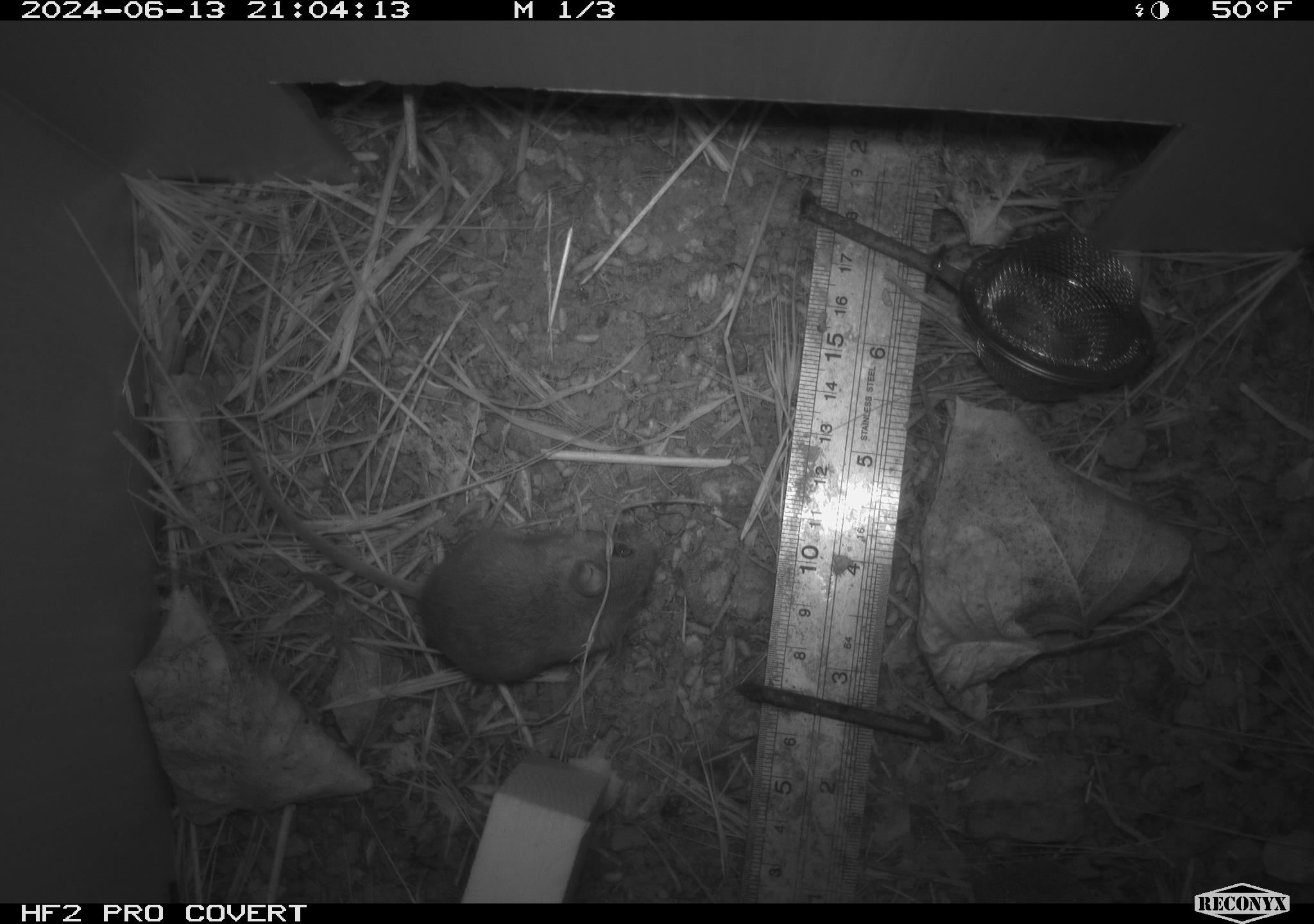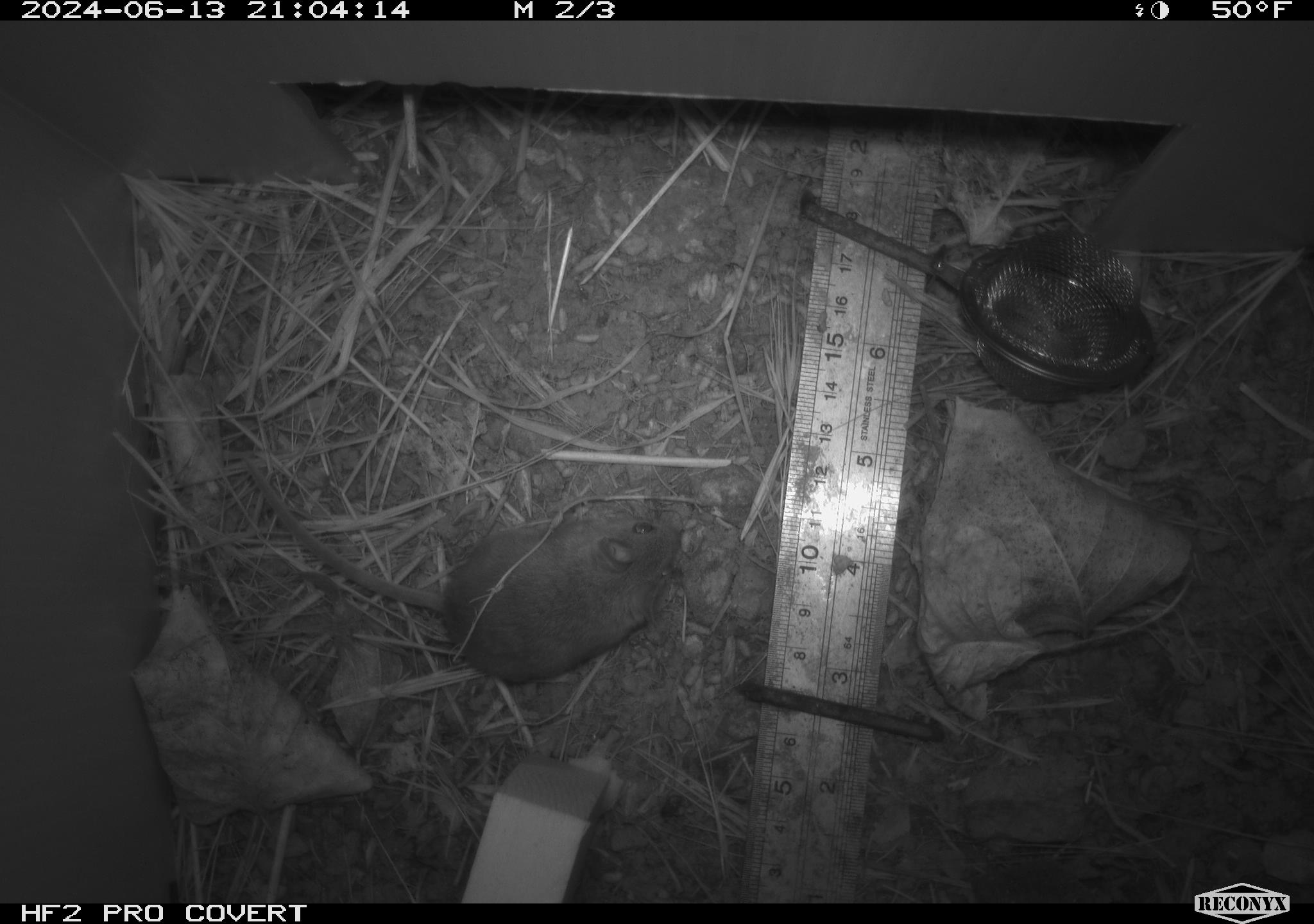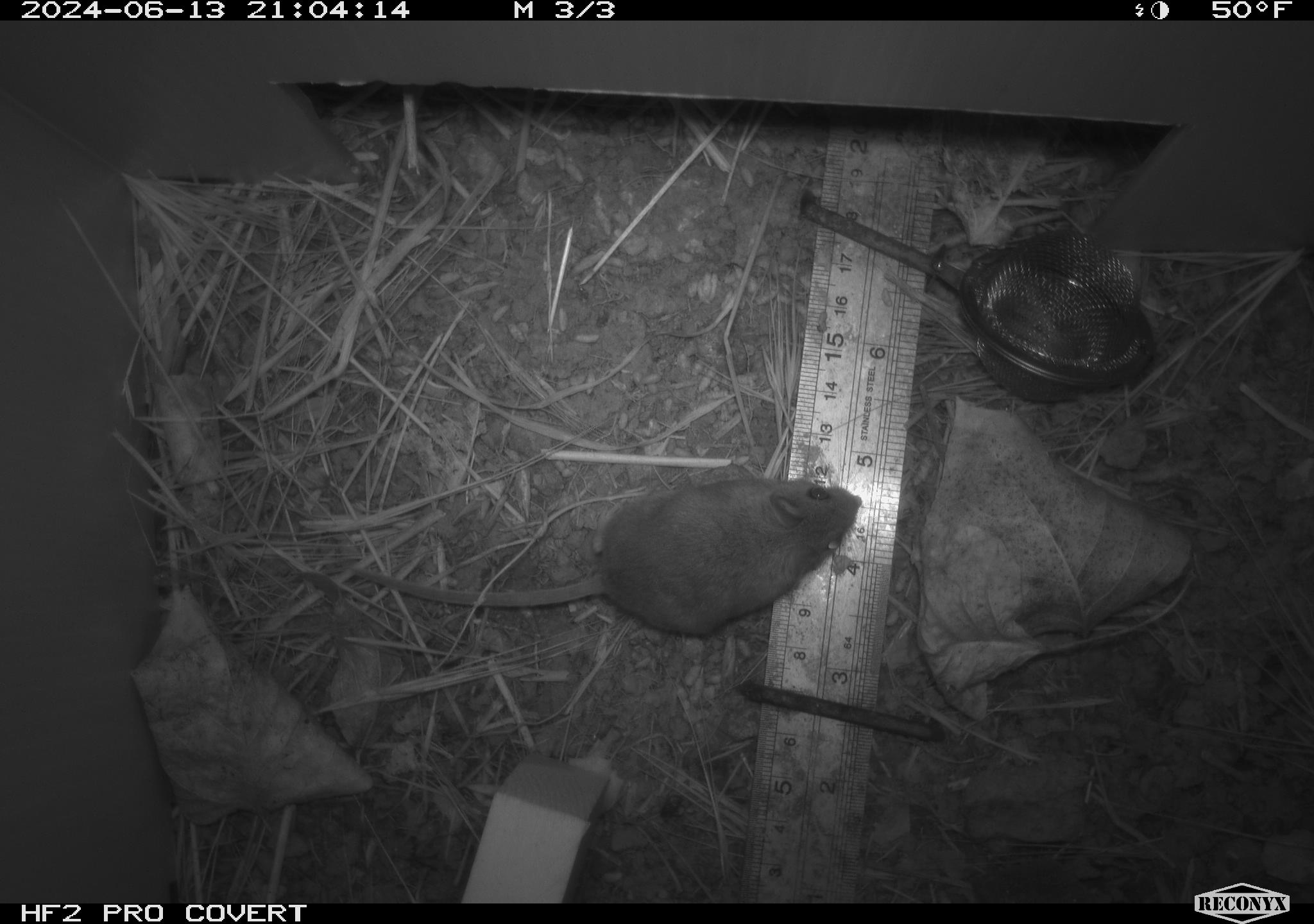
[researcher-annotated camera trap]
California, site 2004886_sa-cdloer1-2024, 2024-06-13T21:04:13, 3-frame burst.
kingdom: Animalia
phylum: Chordata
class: Mammalia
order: Rodentia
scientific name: Rodentia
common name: mouse species